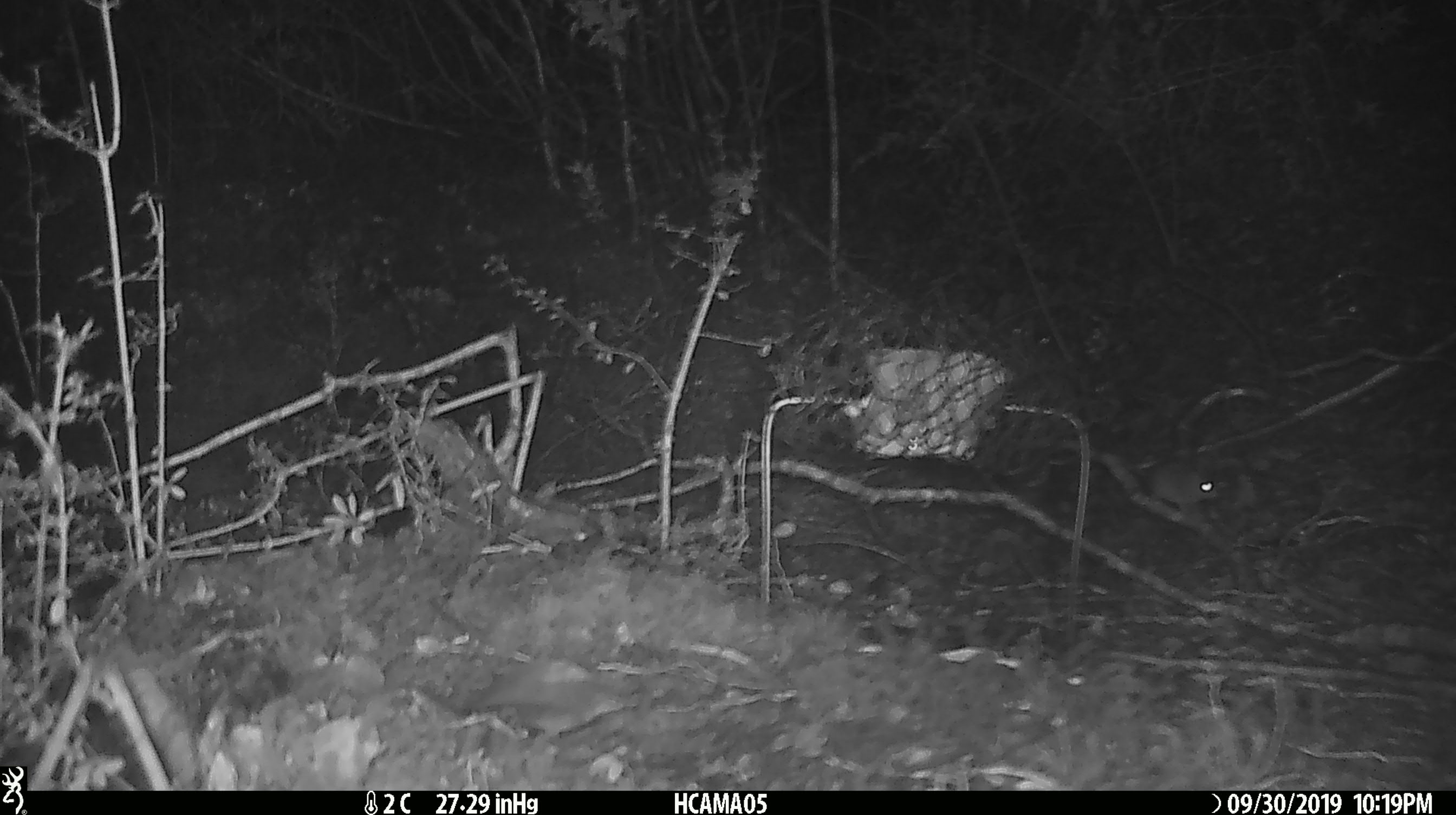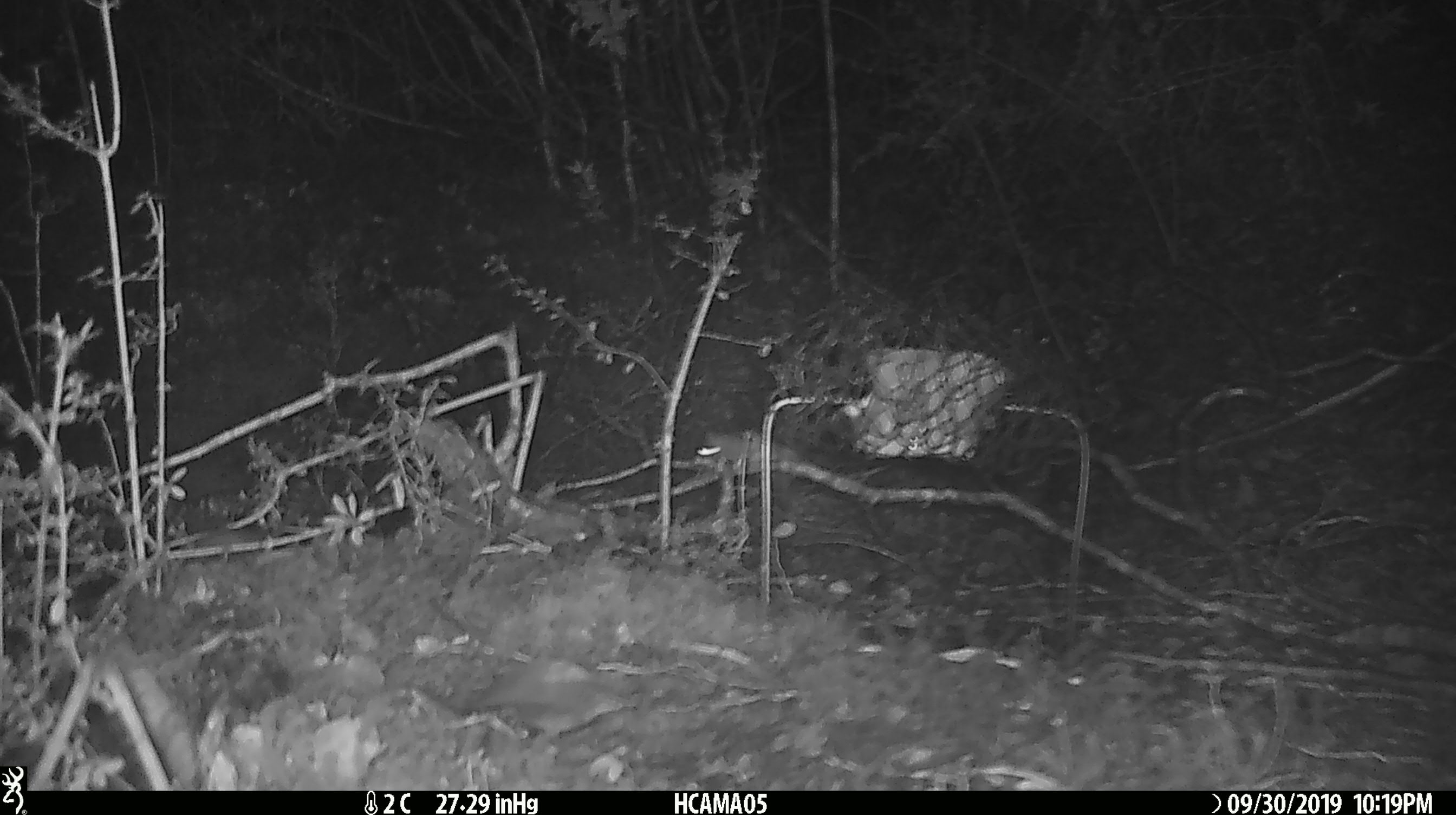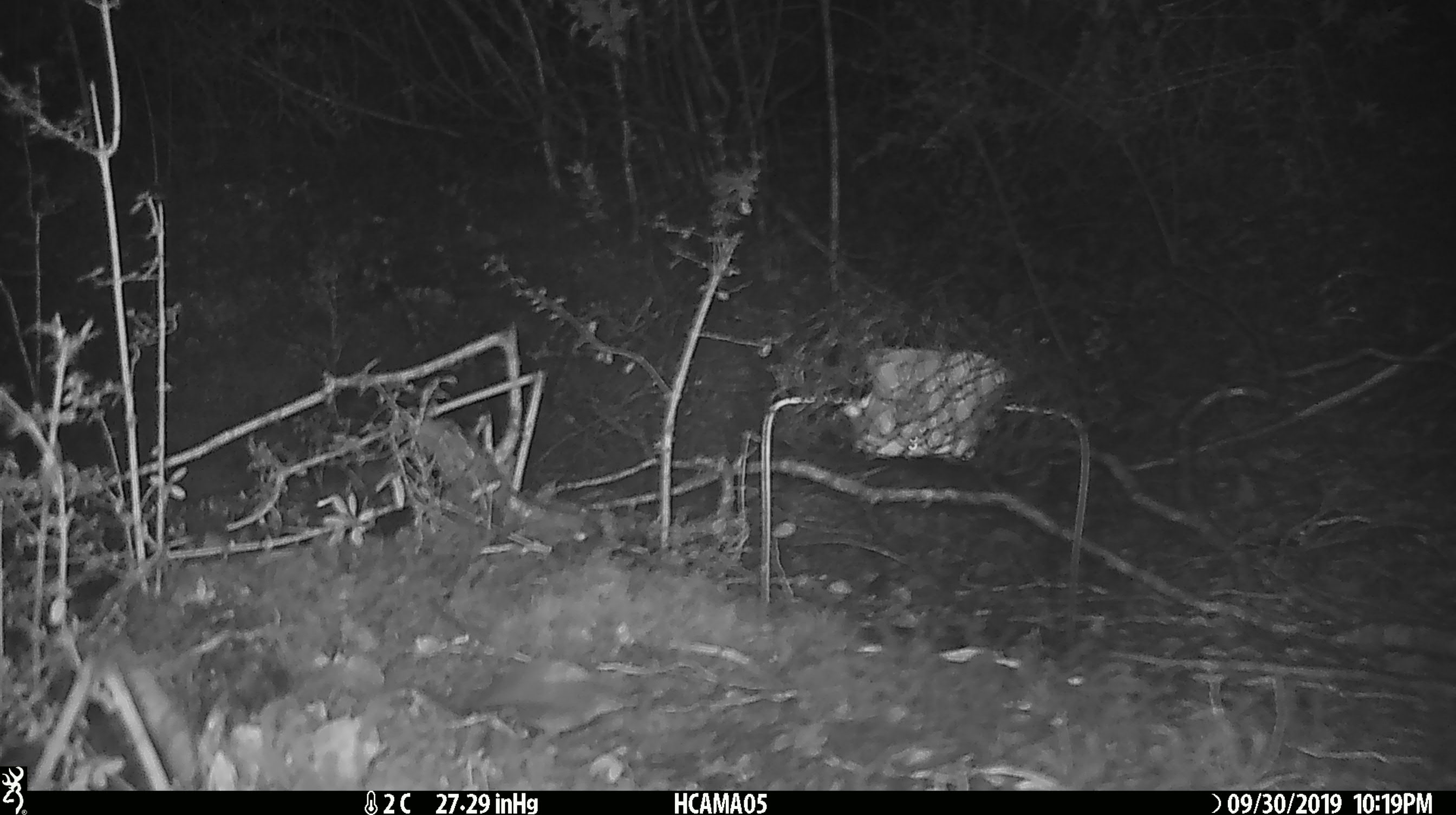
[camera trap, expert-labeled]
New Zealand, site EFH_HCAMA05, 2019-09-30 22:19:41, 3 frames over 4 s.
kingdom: Animalia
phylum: Chordata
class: Mammalia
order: Rodentia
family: Muridae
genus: Mus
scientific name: Mus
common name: mouse